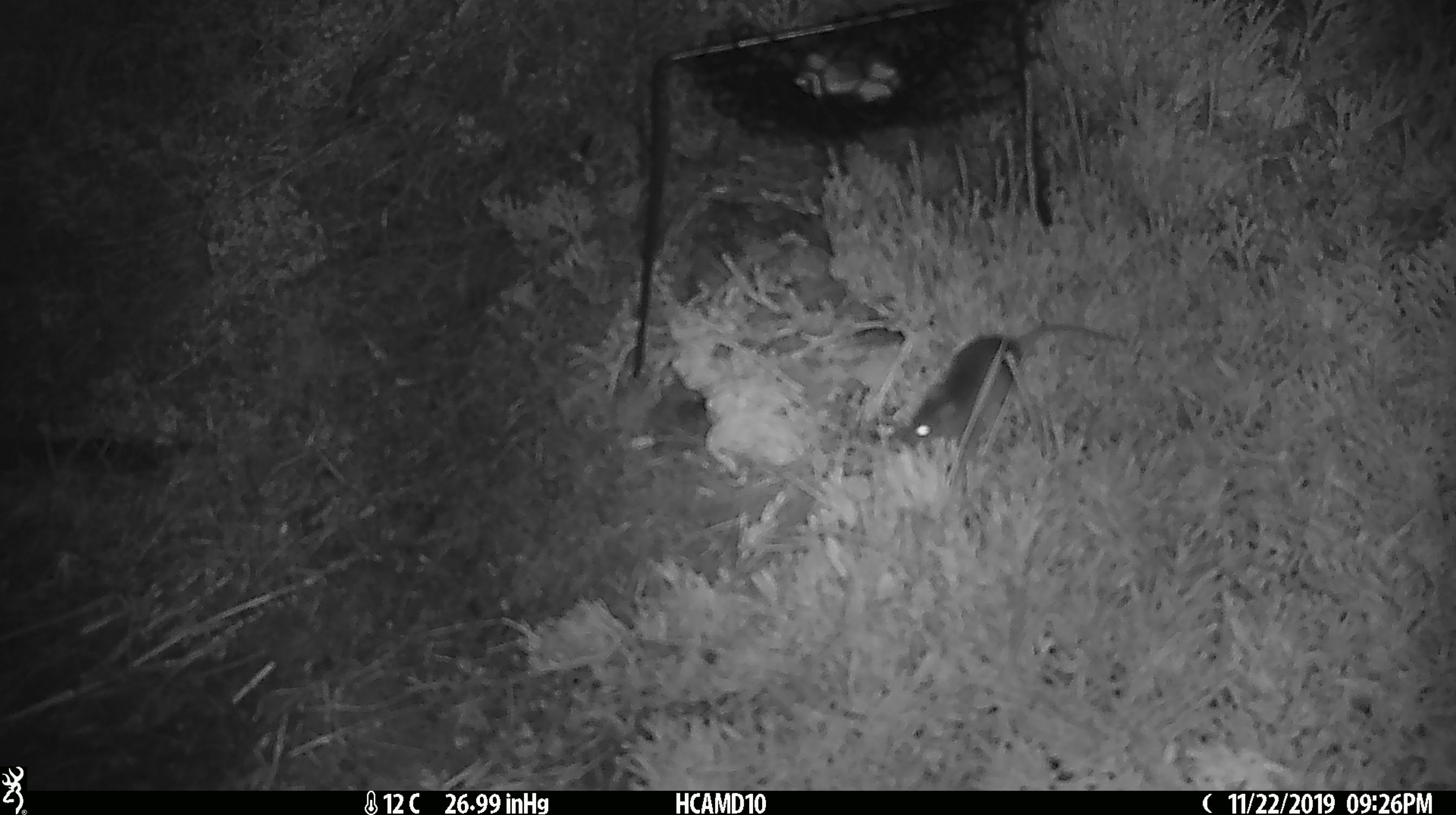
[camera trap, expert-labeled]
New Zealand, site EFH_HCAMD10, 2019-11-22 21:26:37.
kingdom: Animalia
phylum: Chordata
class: Mammalia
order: Rodentia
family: Muridae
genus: Mus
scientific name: Mus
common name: mouse